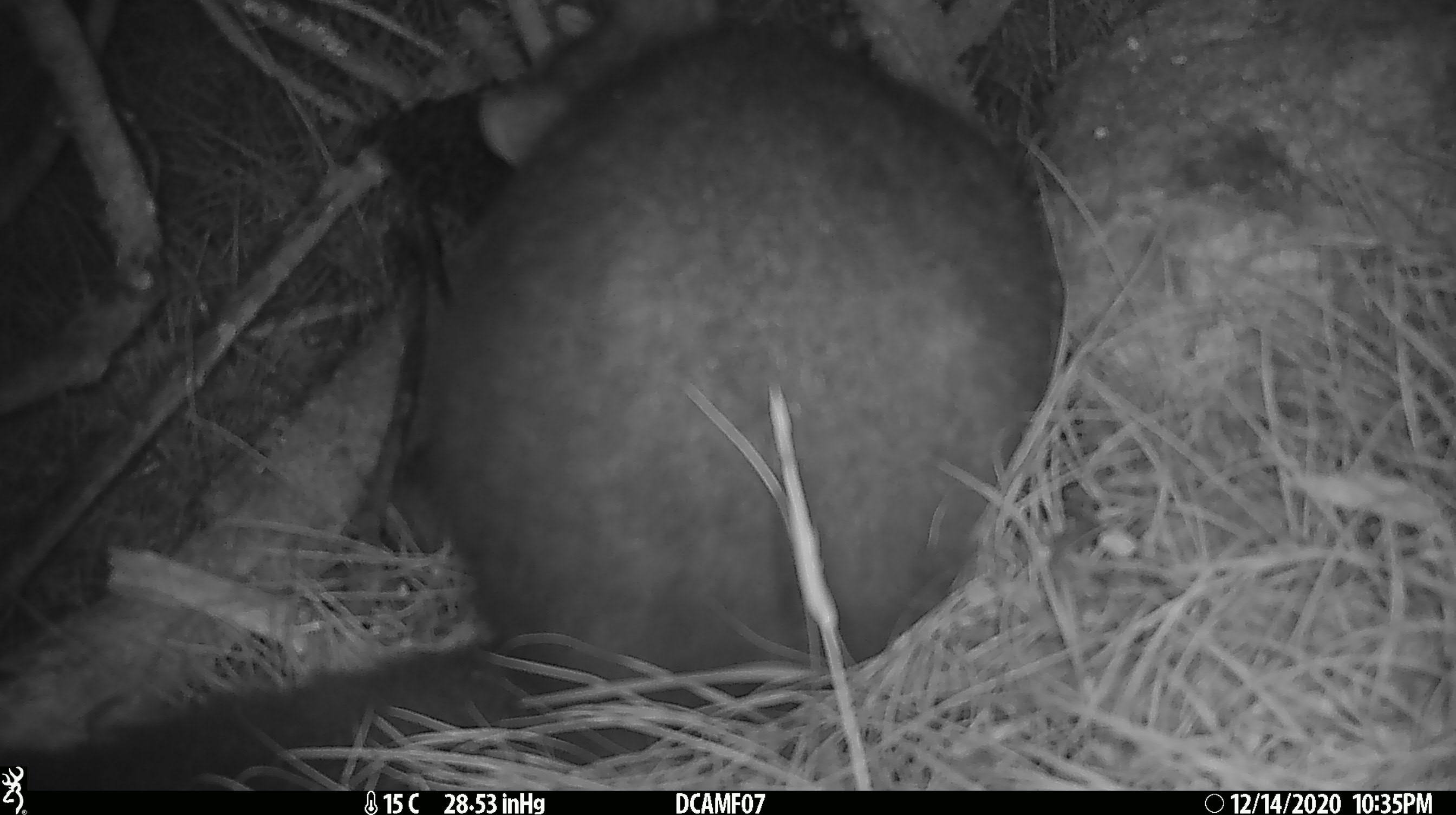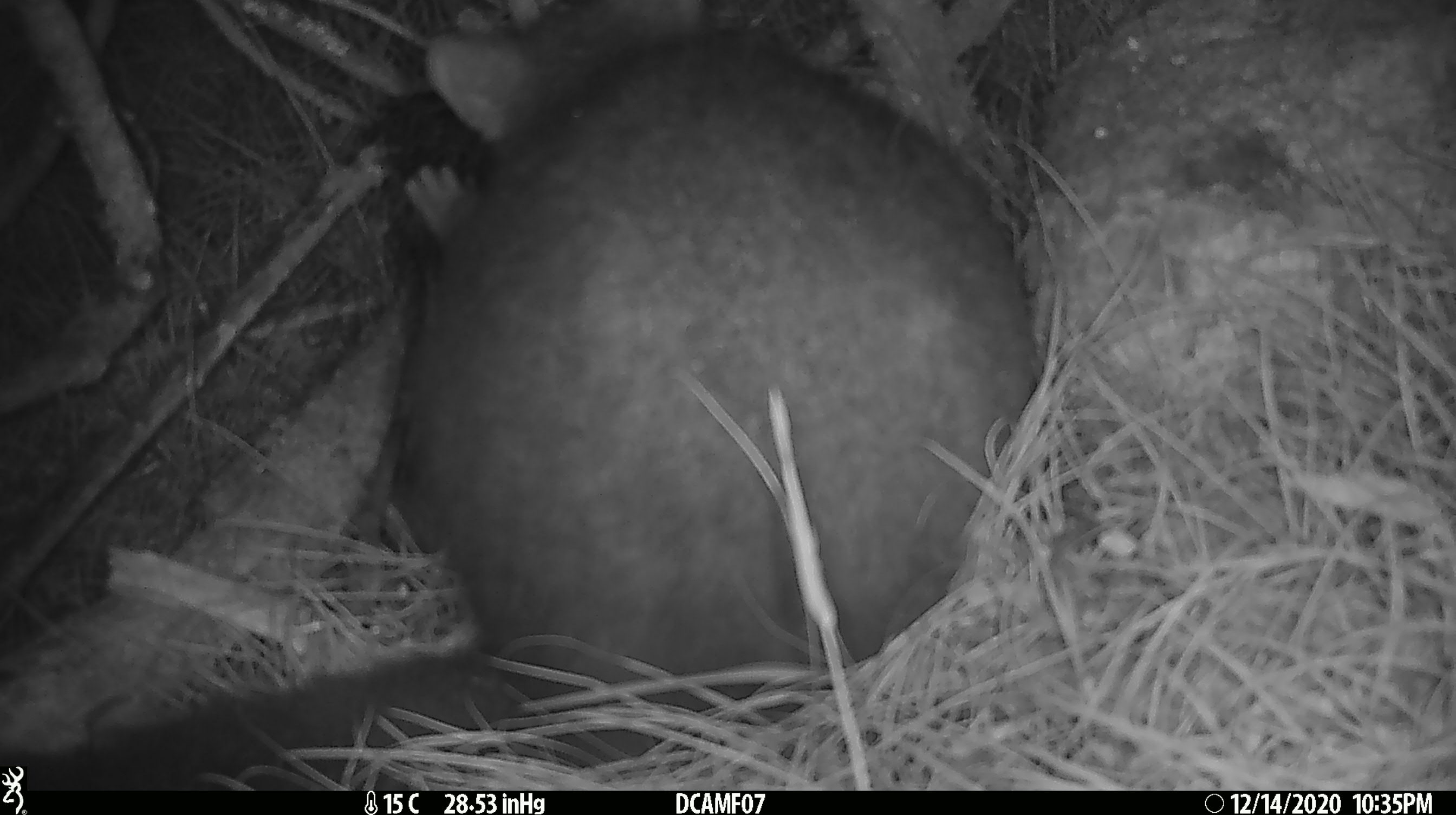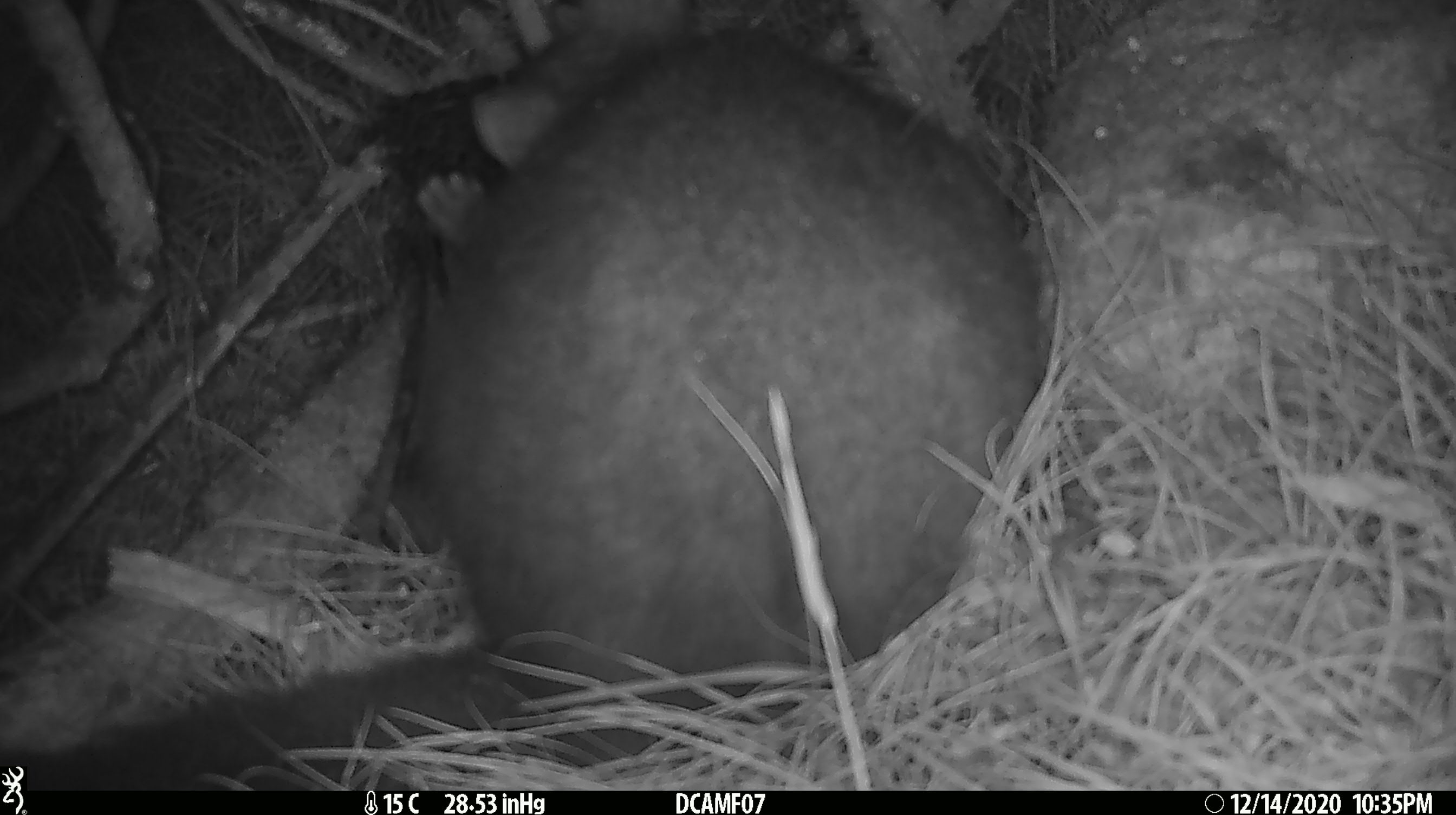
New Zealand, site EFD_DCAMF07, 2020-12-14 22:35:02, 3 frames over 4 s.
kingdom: Animalia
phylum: Chordata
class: Mammalia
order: Diprotodontia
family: Phalangeridae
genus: Trichosurus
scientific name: Trichosurus vulpecula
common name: common brushtail possum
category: possum